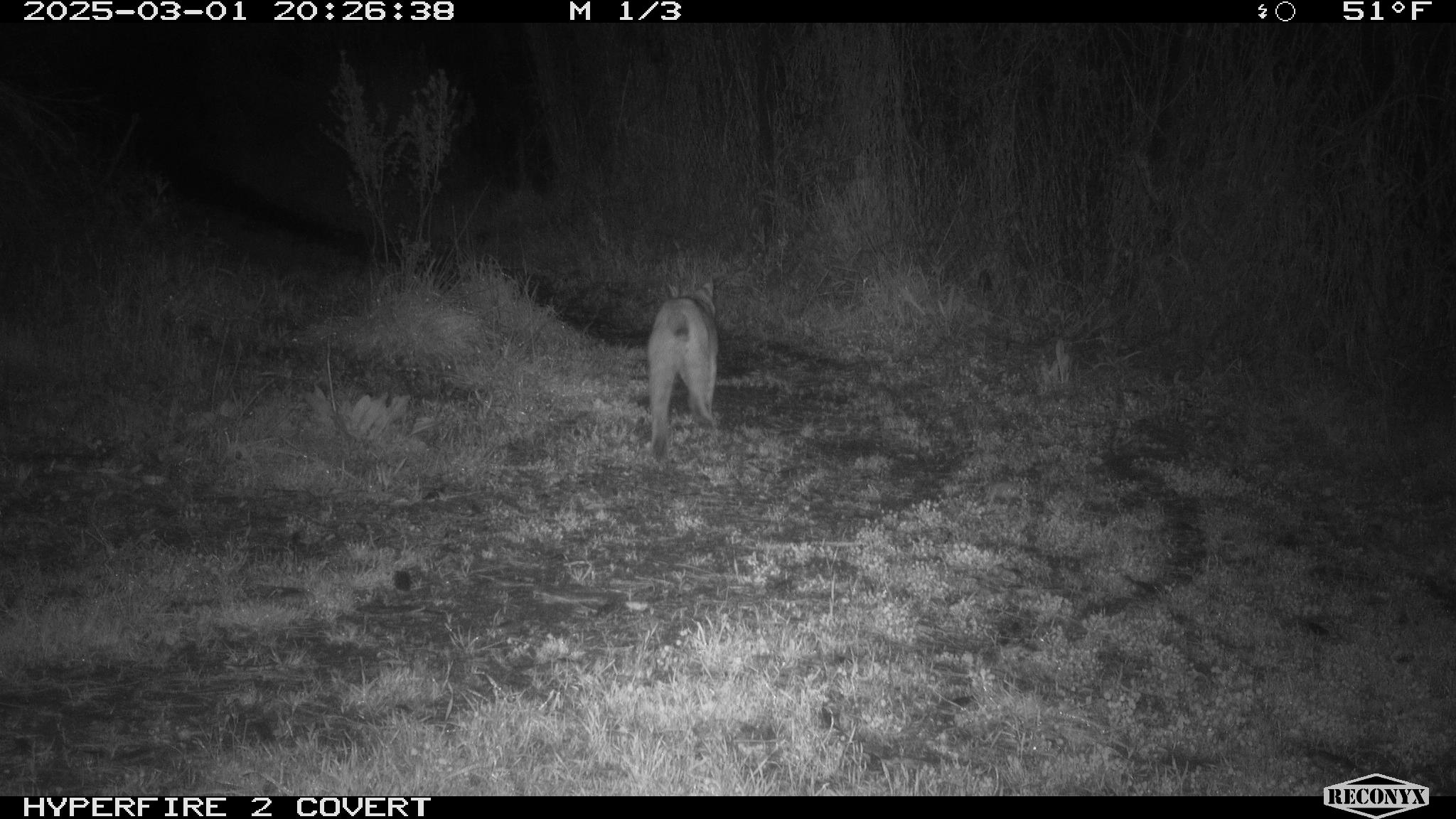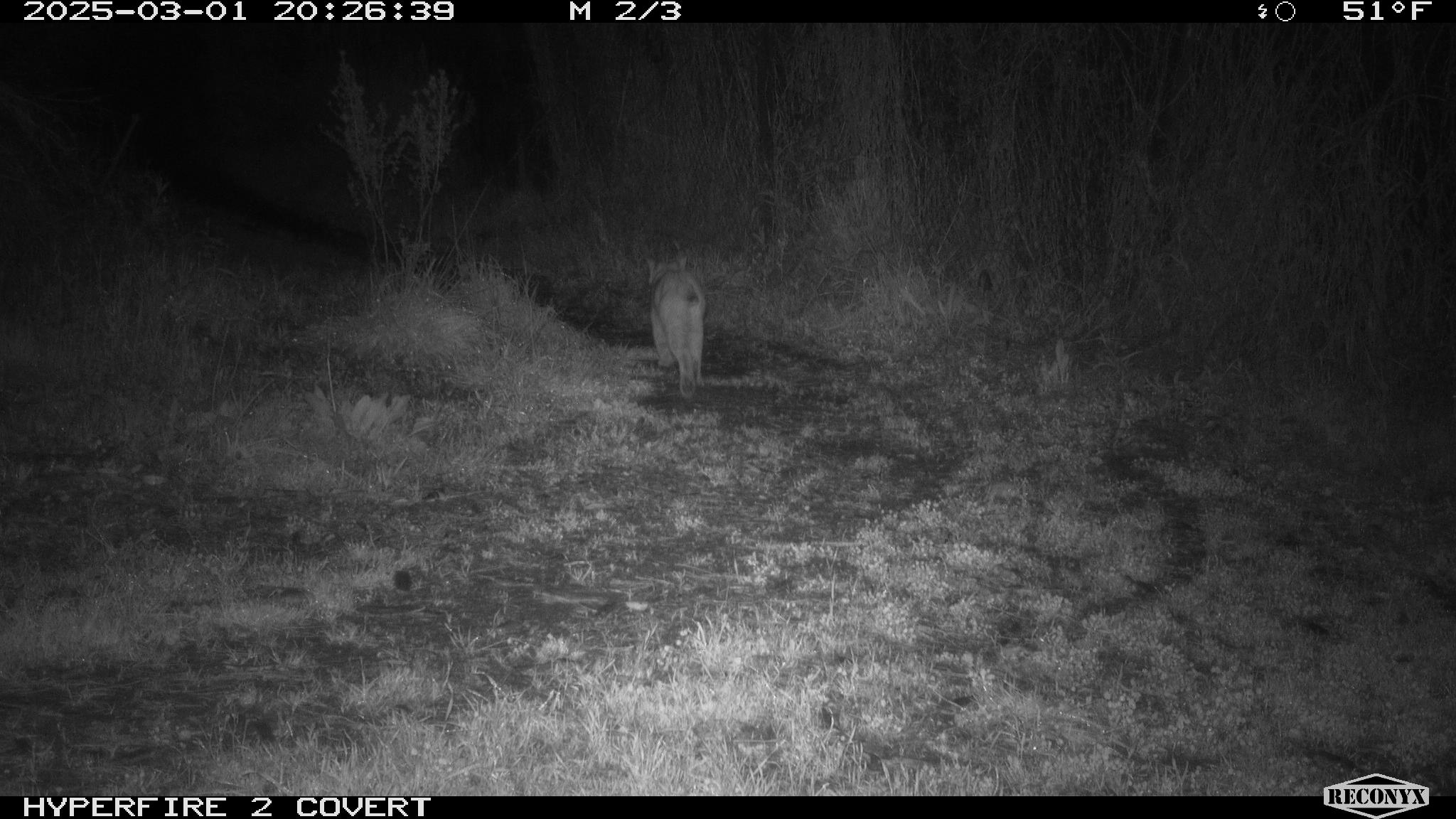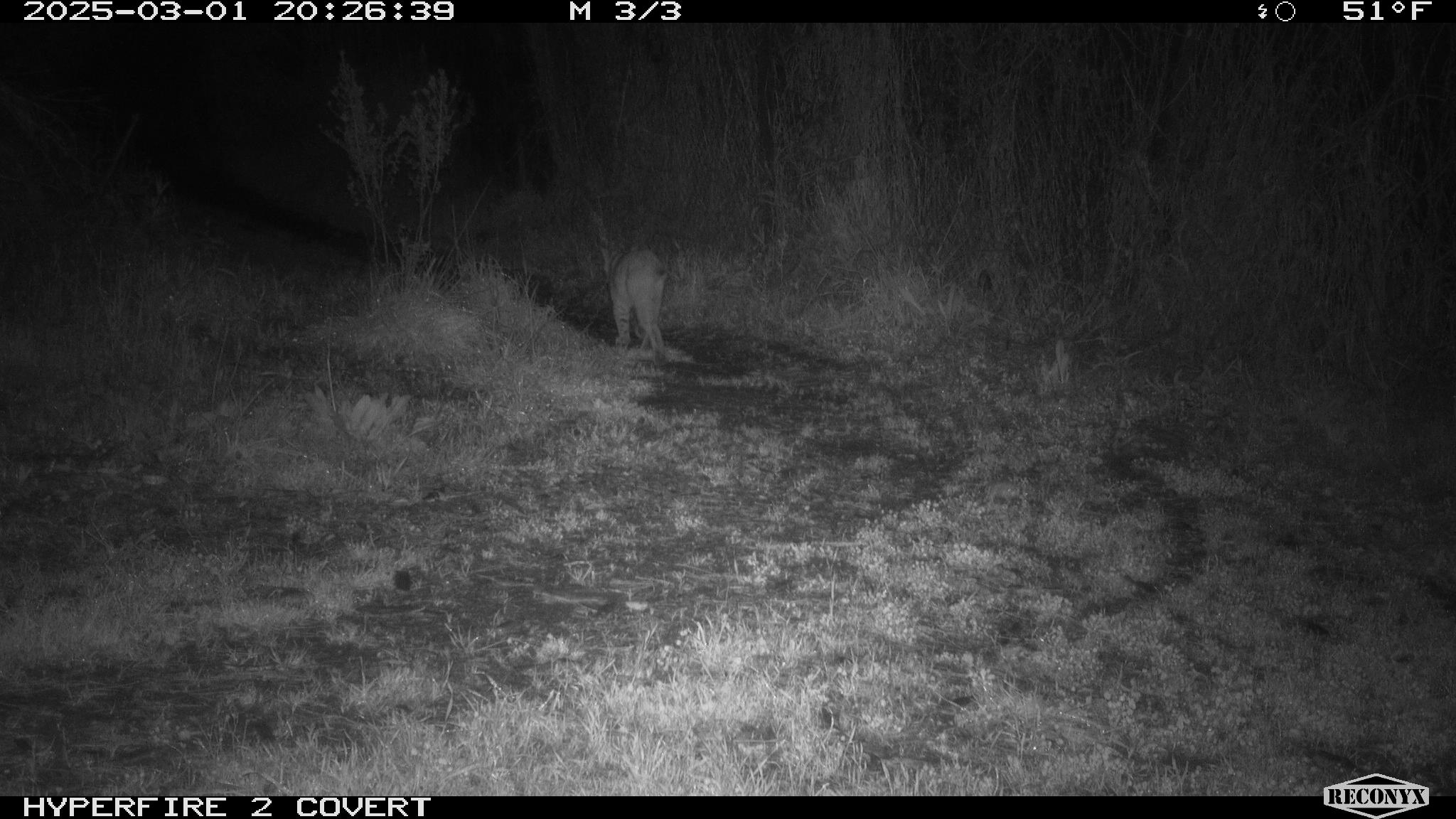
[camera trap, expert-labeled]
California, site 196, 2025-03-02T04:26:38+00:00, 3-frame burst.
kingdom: Animalia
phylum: Chordata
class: Mammalia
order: Carnivora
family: Felidae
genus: Lynx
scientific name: Lynx rufus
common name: bobcat